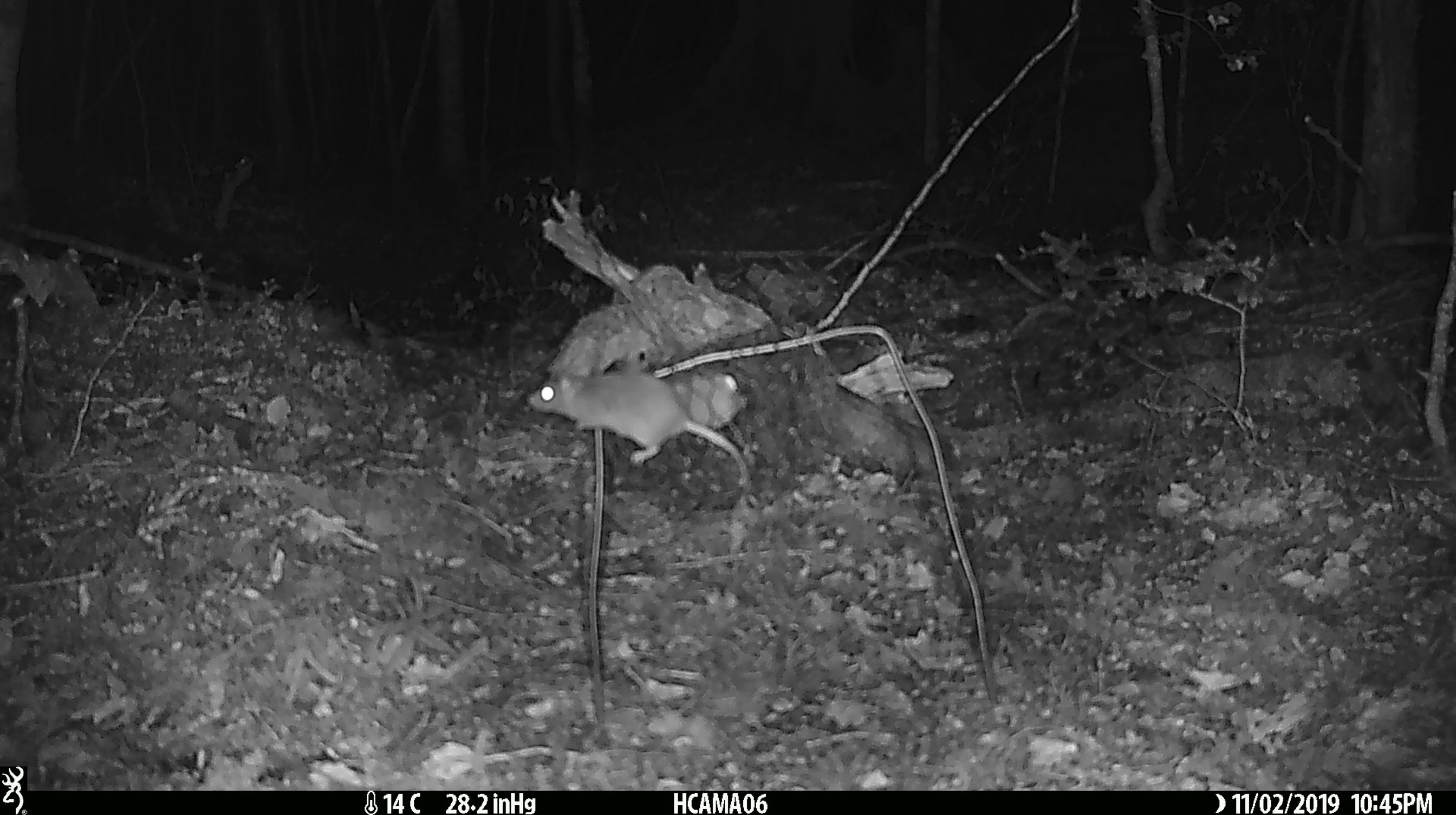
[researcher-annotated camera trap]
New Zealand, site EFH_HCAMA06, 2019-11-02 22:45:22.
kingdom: Animalia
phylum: Chordata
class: Mammalia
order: Rodentia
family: Muridae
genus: Mus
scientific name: Mus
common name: mouse